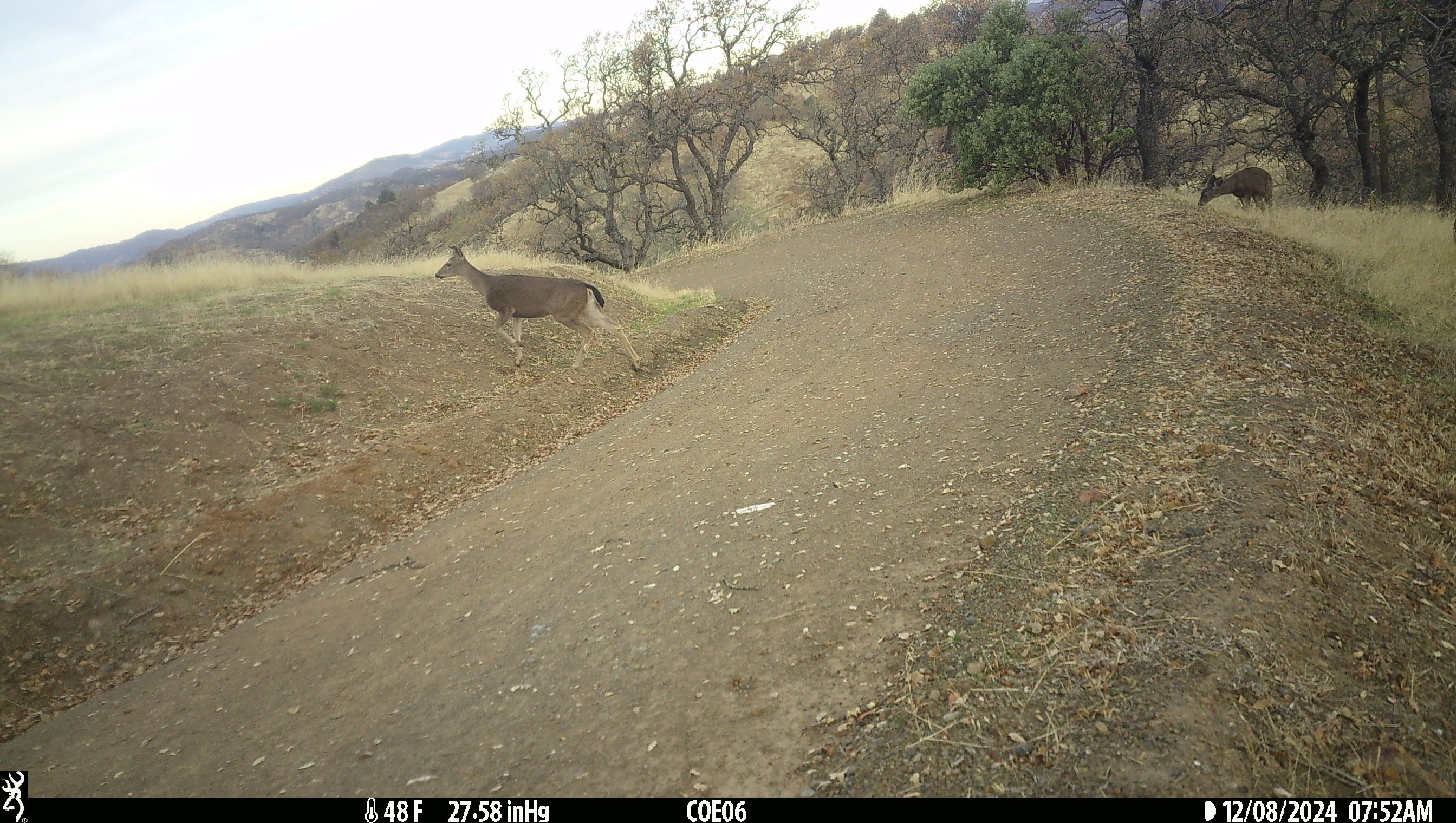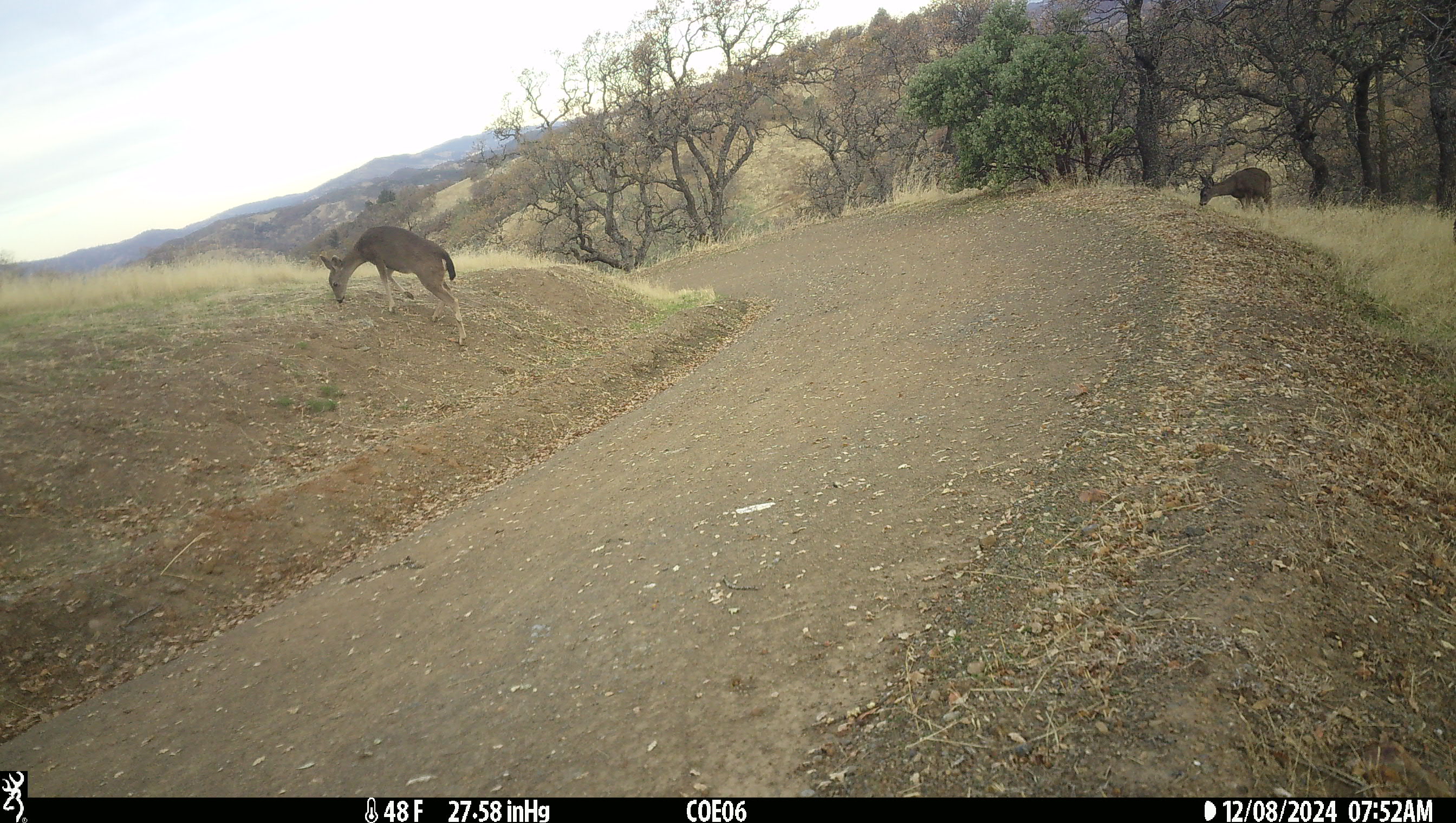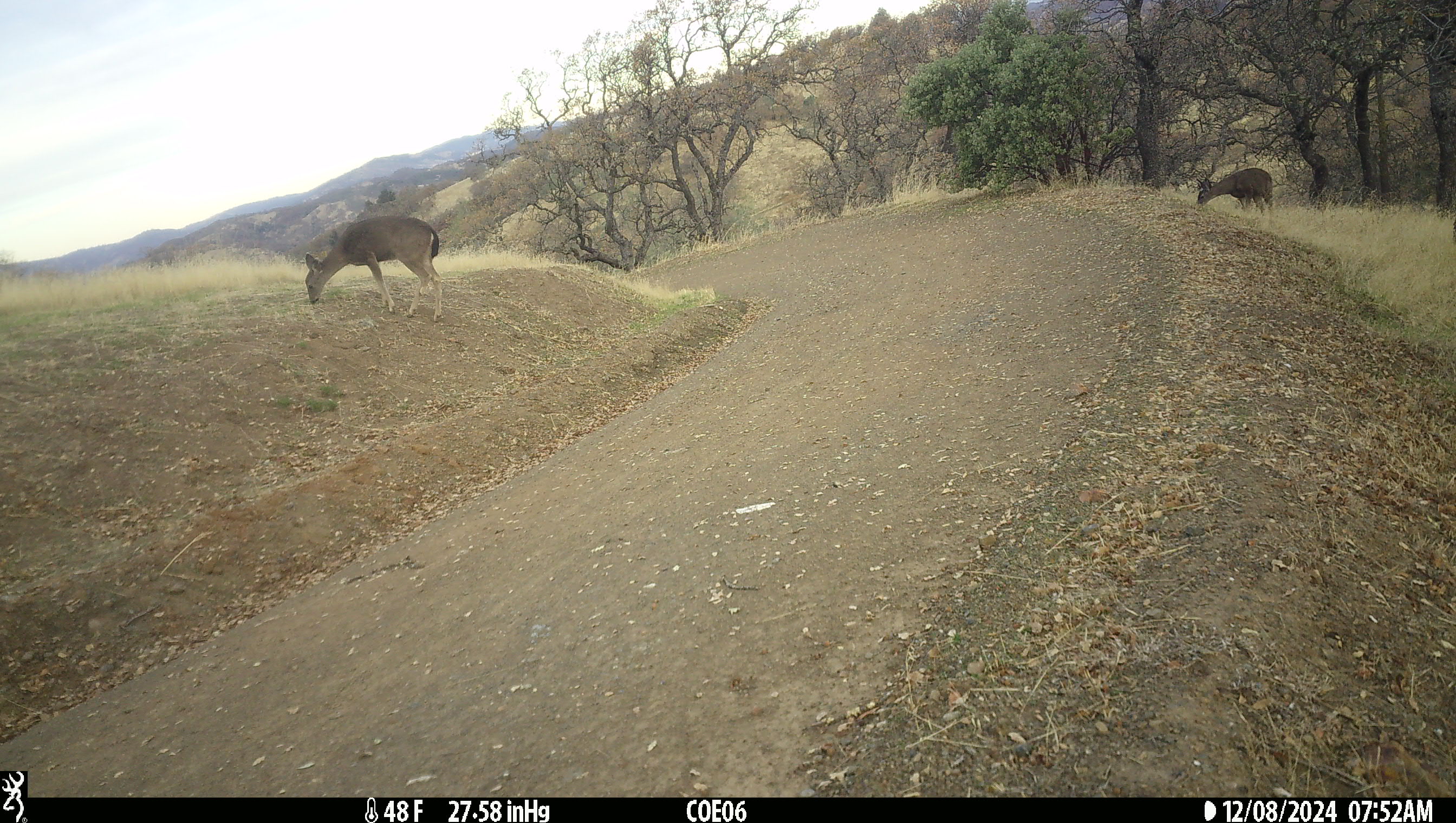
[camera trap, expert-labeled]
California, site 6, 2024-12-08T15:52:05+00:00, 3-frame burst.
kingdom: Animalia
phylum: Chordata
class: Mammalia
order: Artiodactyla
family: Cervidae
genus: Odocoileus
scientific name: Odocoileus hemionus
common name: mule deer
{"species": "mule deer (Odocoileus hemionus)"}